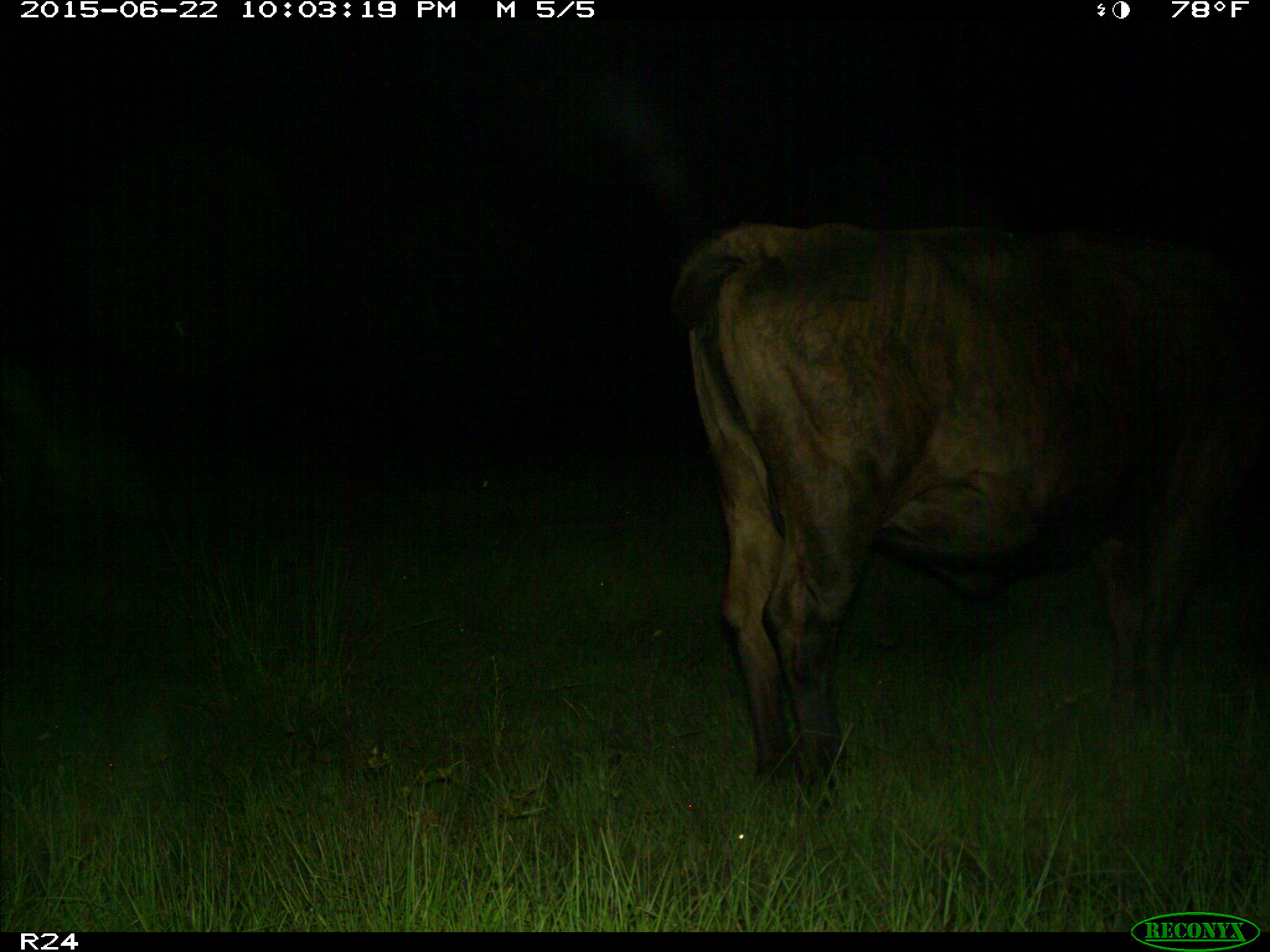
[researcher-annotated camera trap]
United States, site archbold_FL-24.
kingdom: Animalia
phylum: Chordata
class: Mammalia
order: Artiodactyla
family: Bovidae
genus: Bos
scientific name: Bos taurus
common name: domestic cow